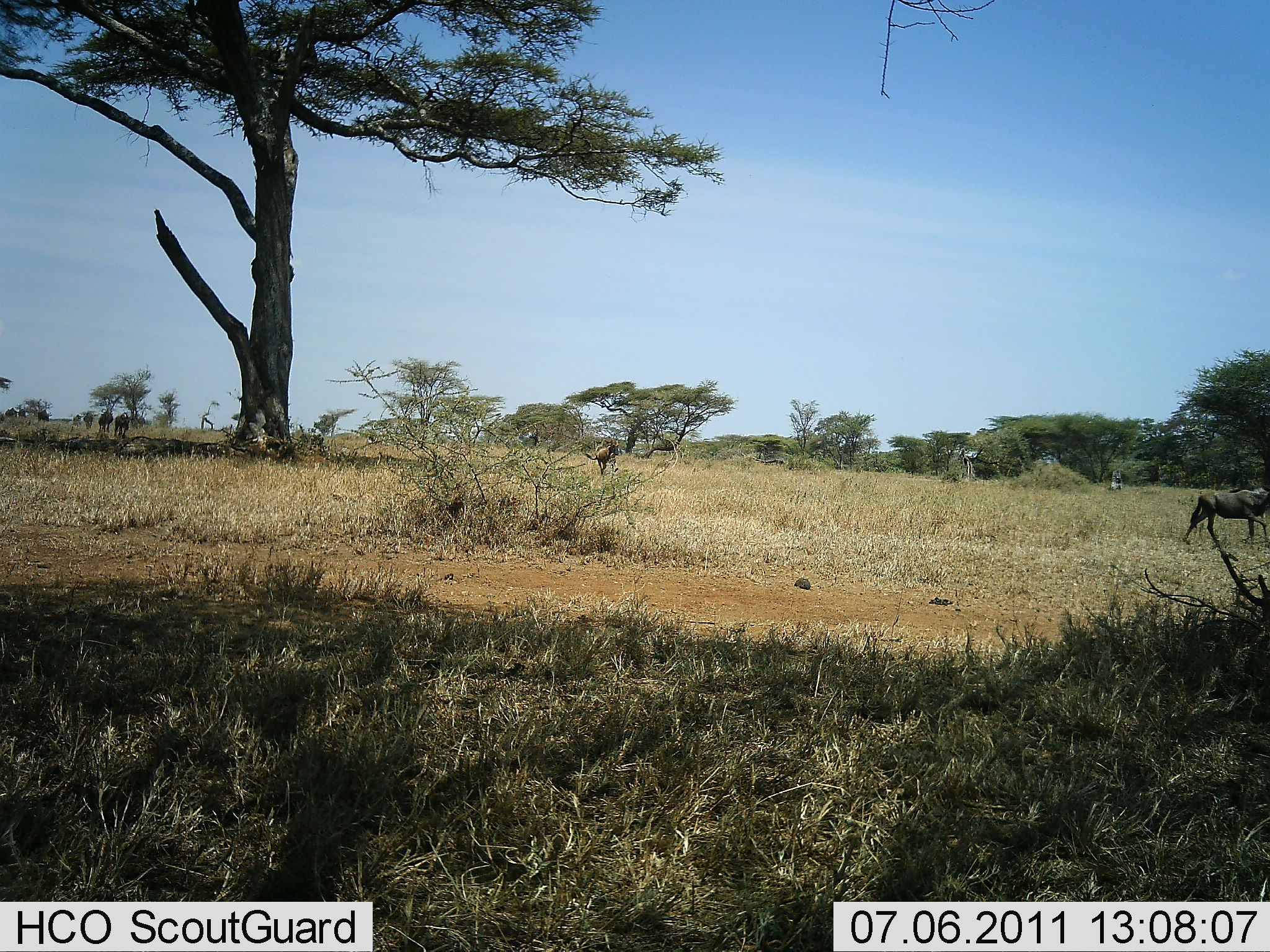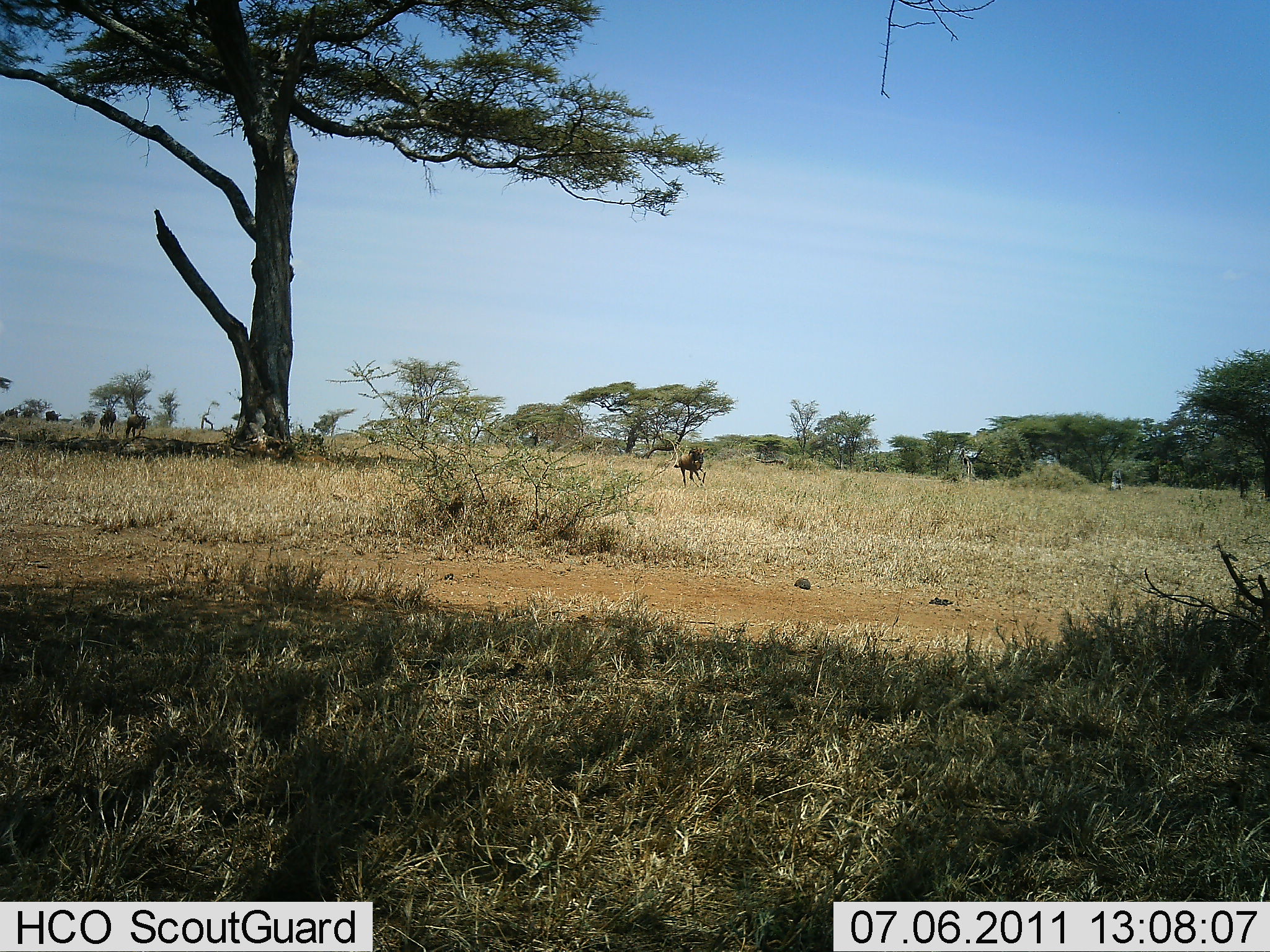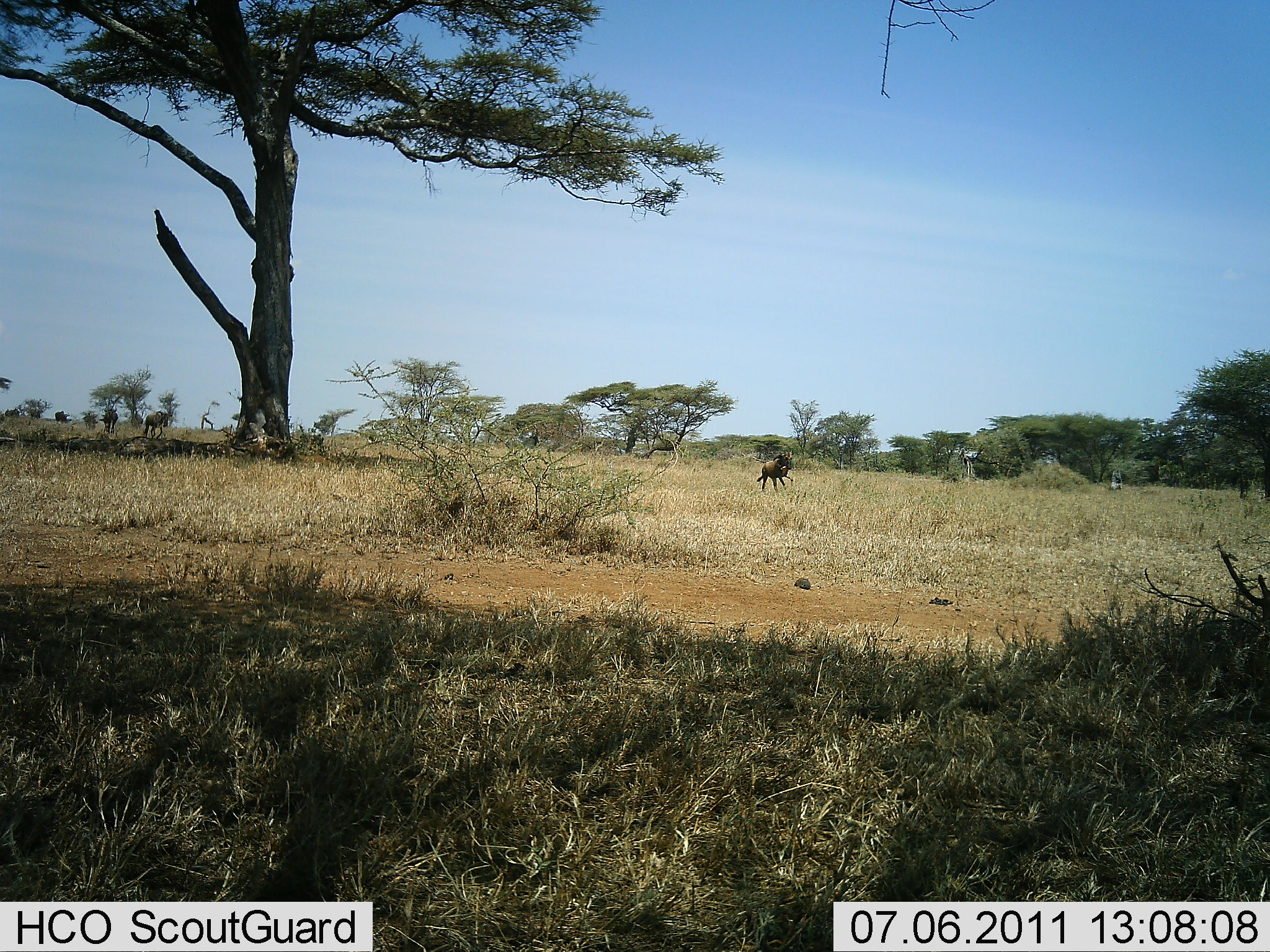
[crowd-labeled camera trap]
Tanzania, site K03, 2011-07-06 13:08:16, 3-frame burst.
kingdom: Animalia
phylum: Chordata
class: Mammalia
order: Artiodactyla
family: Bovidae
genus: Connochaetes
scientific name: Connochaetes taurinus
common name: blue wildebeest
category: wildebeest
Wildebeest (blue wildebeest) (Connochaetes taurinus), count 7. Behavior (volunteer vote fractions): standing 8%, resting 0%, moving 92%, interacting 0%. Young present (vote fraction): 8%. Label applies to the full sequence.